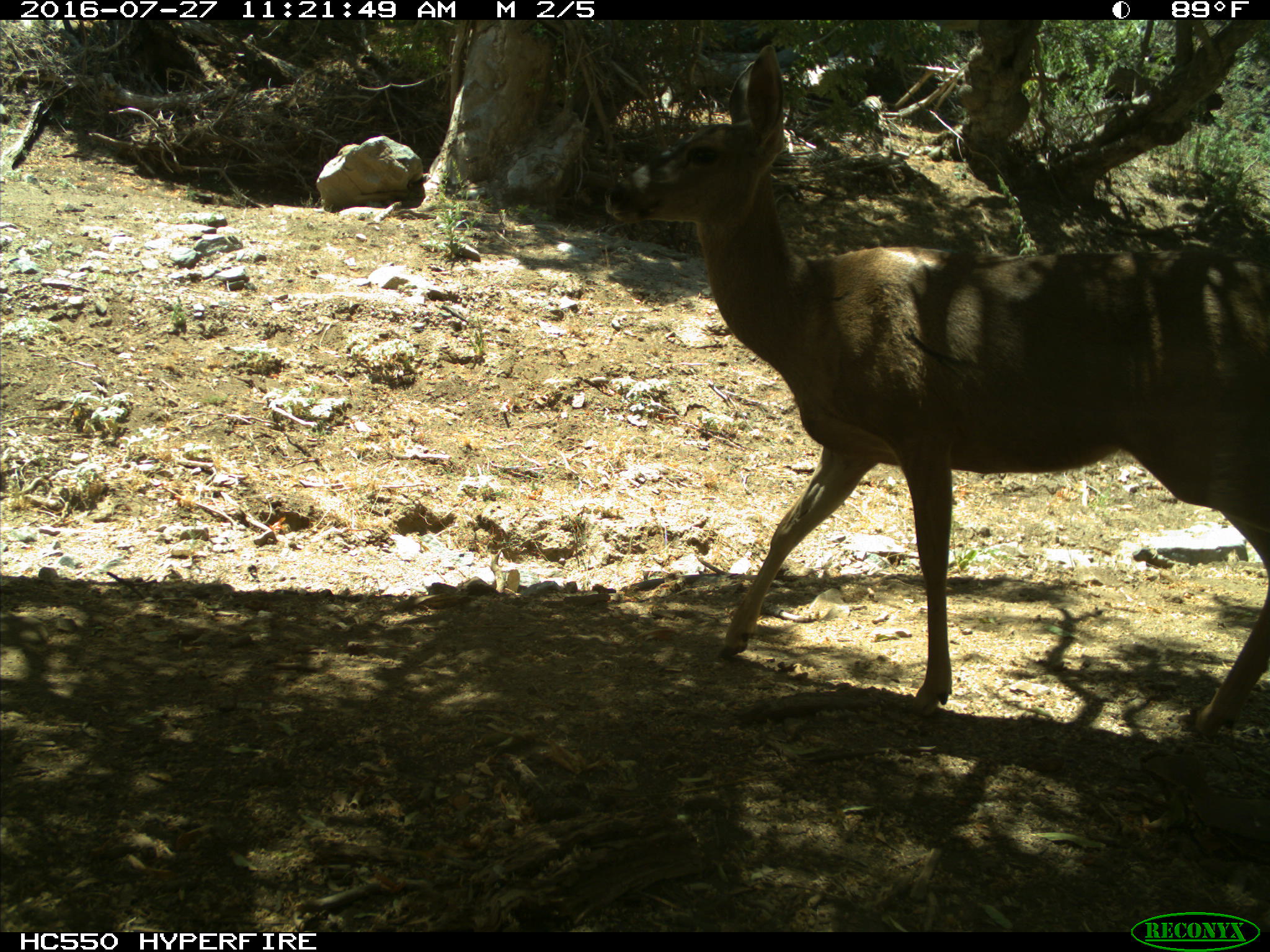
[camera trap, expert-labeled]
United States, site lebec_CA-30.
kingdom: Animalia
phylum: Chordata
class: Mammalia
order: Artiodactyla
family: Cervidae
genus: Odocoileus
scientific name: Odocoileus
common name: deer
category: unidentified deer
Unidentified deer (deer) (Odocoileus).